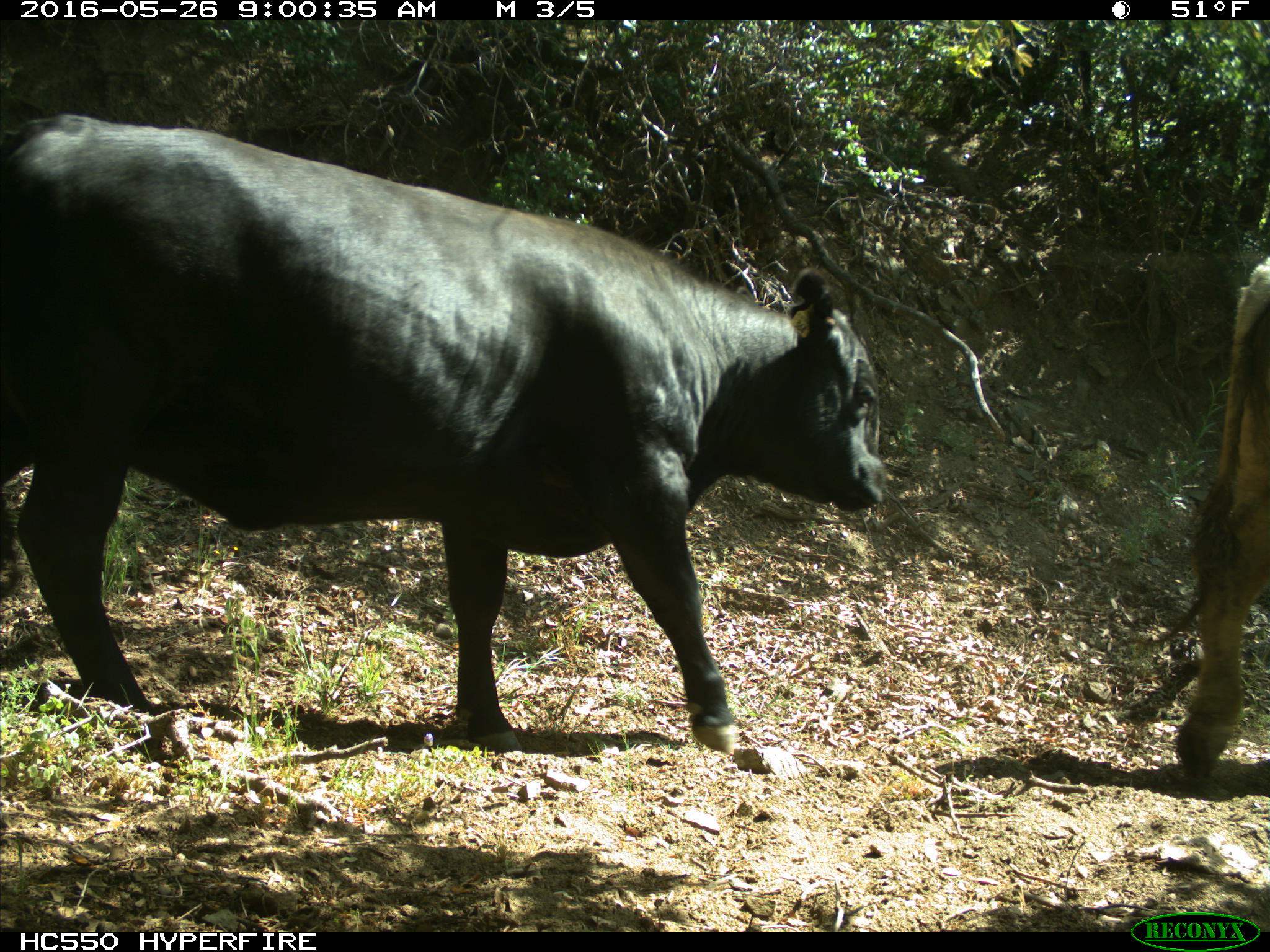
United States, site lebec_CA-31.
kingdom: Animalia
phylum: Chordata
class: Mammalia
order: Artiodactyla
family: Bovidae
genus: Bos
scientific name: Bos taurus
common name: domestic cow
Bos taurus (domestic cow).